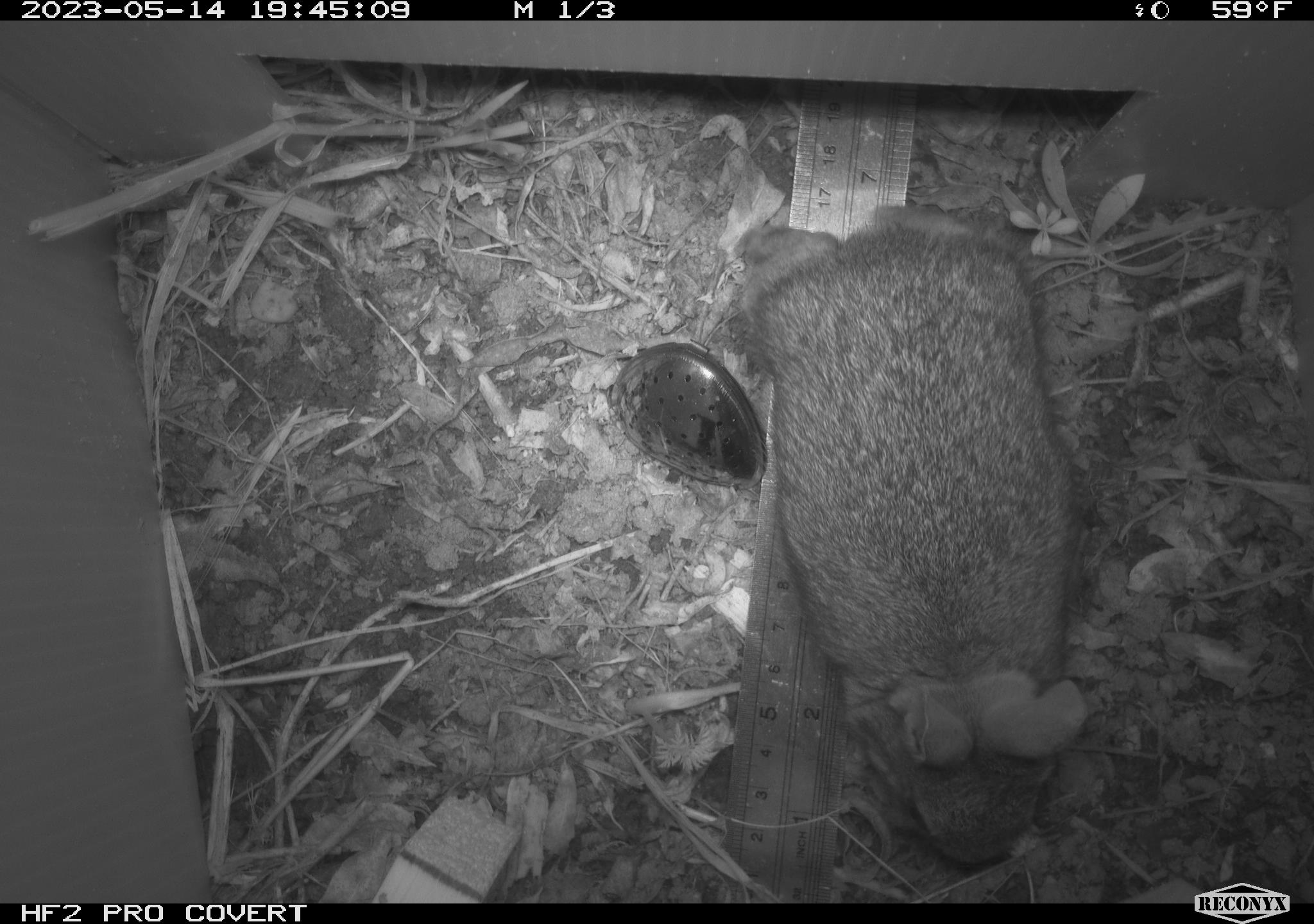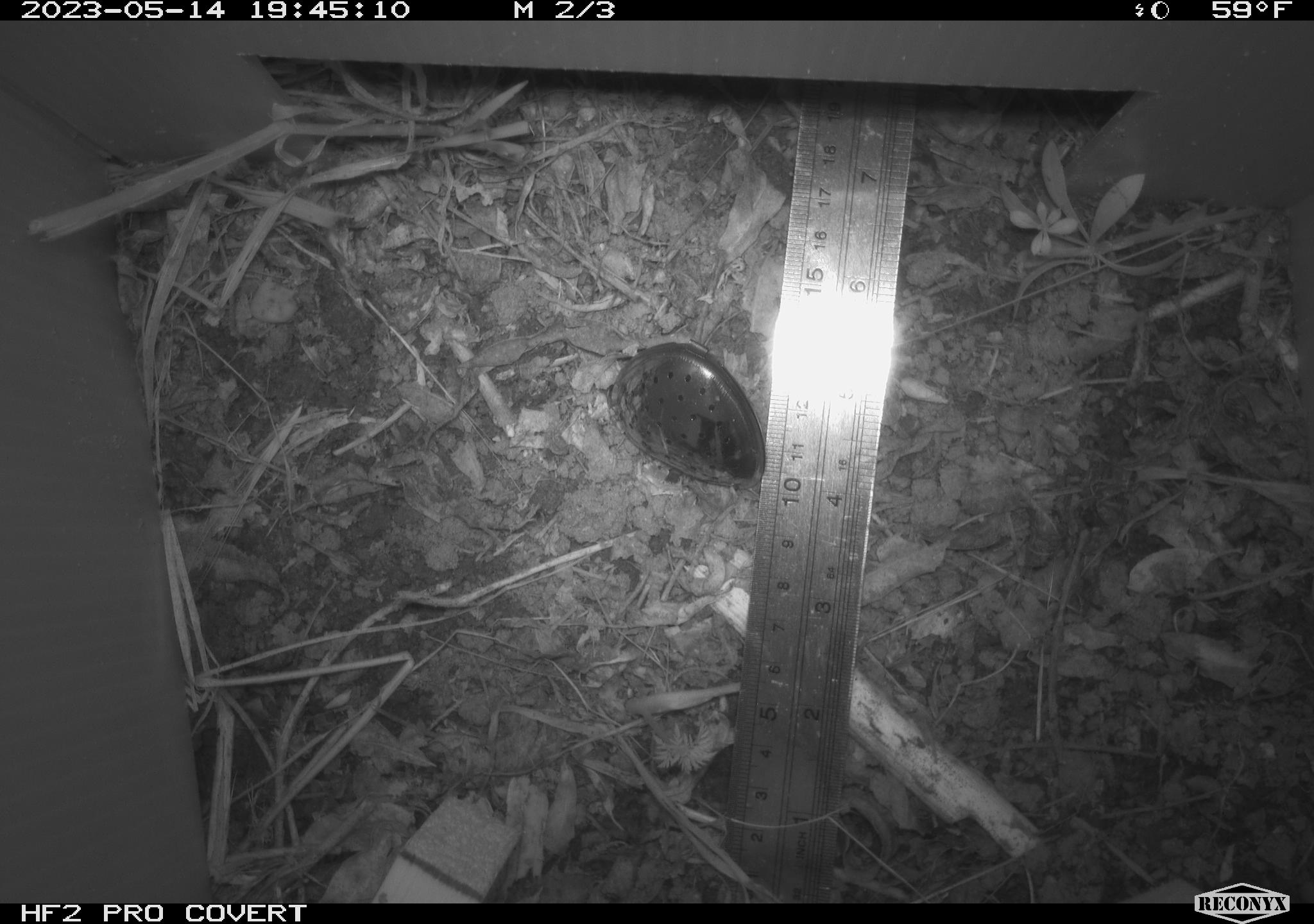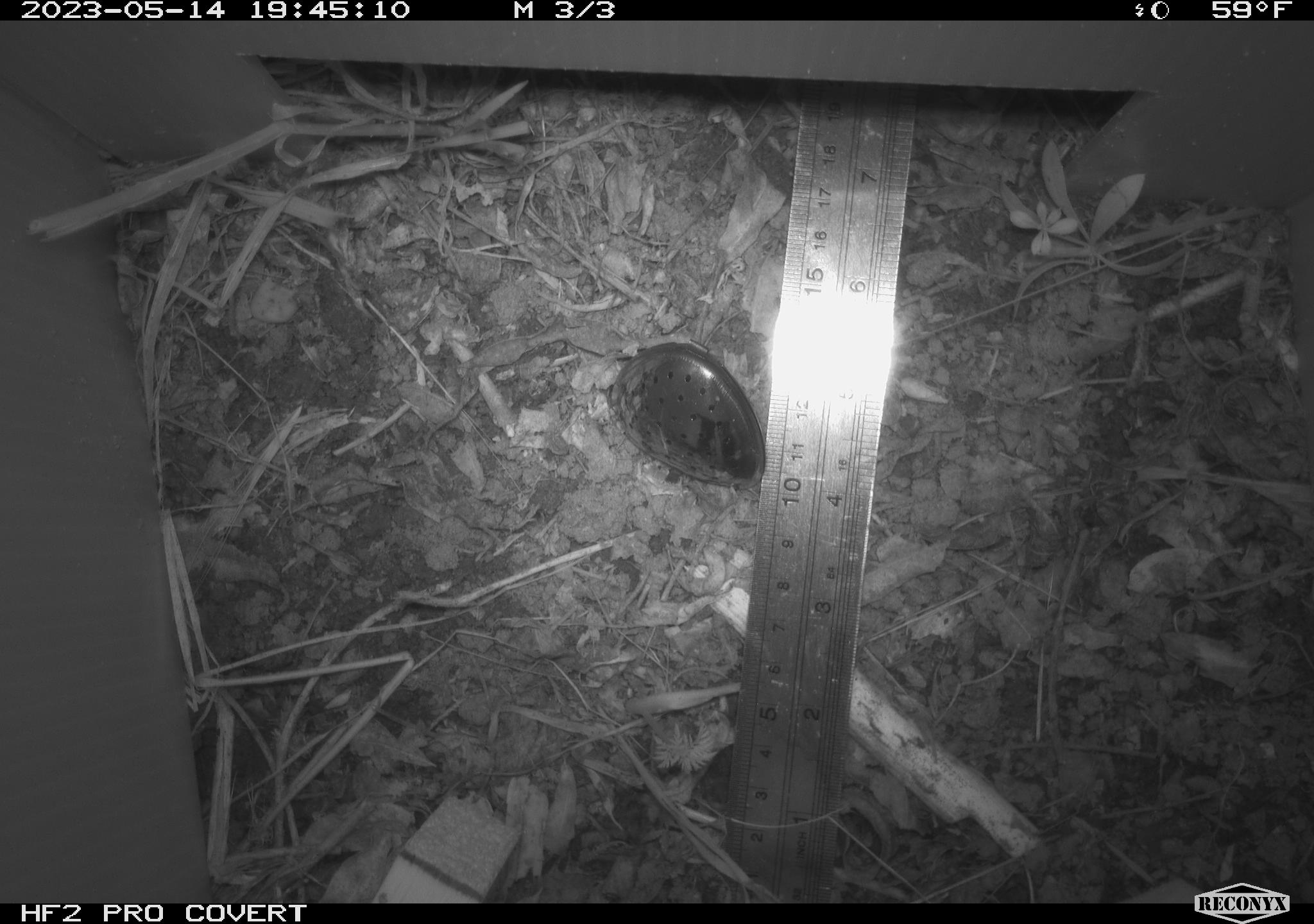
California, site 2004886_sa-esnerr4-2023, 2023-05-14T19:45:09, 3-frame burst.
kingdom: Animalia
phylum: Chordata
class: Mammalia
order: Lagomorpha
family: Leporidae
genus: Sylvilagus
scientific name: Sylvilagus bachmani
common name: brush rabbit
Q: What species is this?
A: Brush rabbit (Sylvilagus bachmani).